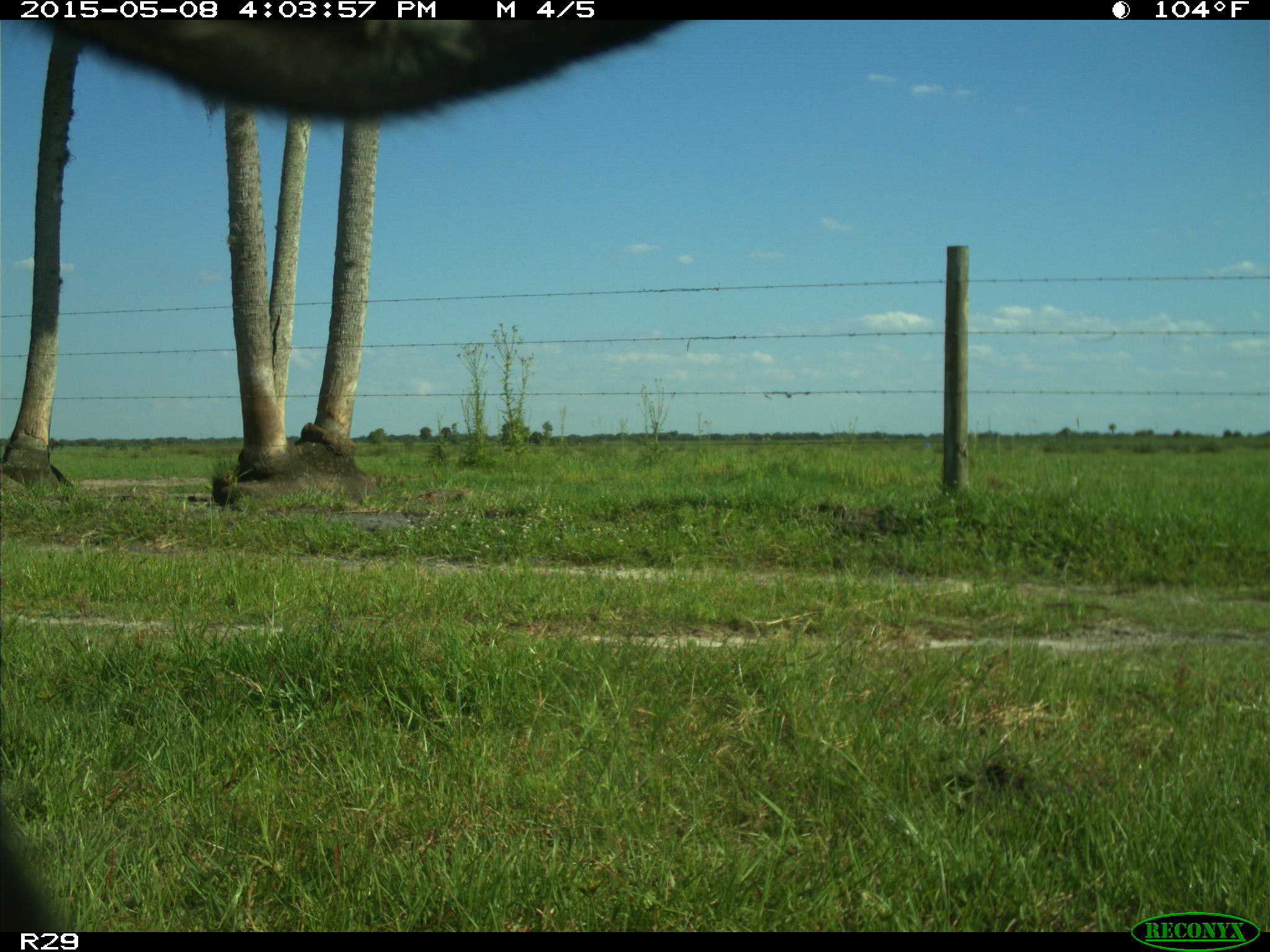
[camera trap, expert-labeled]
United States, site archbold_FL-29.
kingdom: Animalia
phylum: Chordata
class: Mammalia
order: Artiodactyla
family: Bovidae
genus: Bos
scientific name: Bos taurus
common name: domestic cow